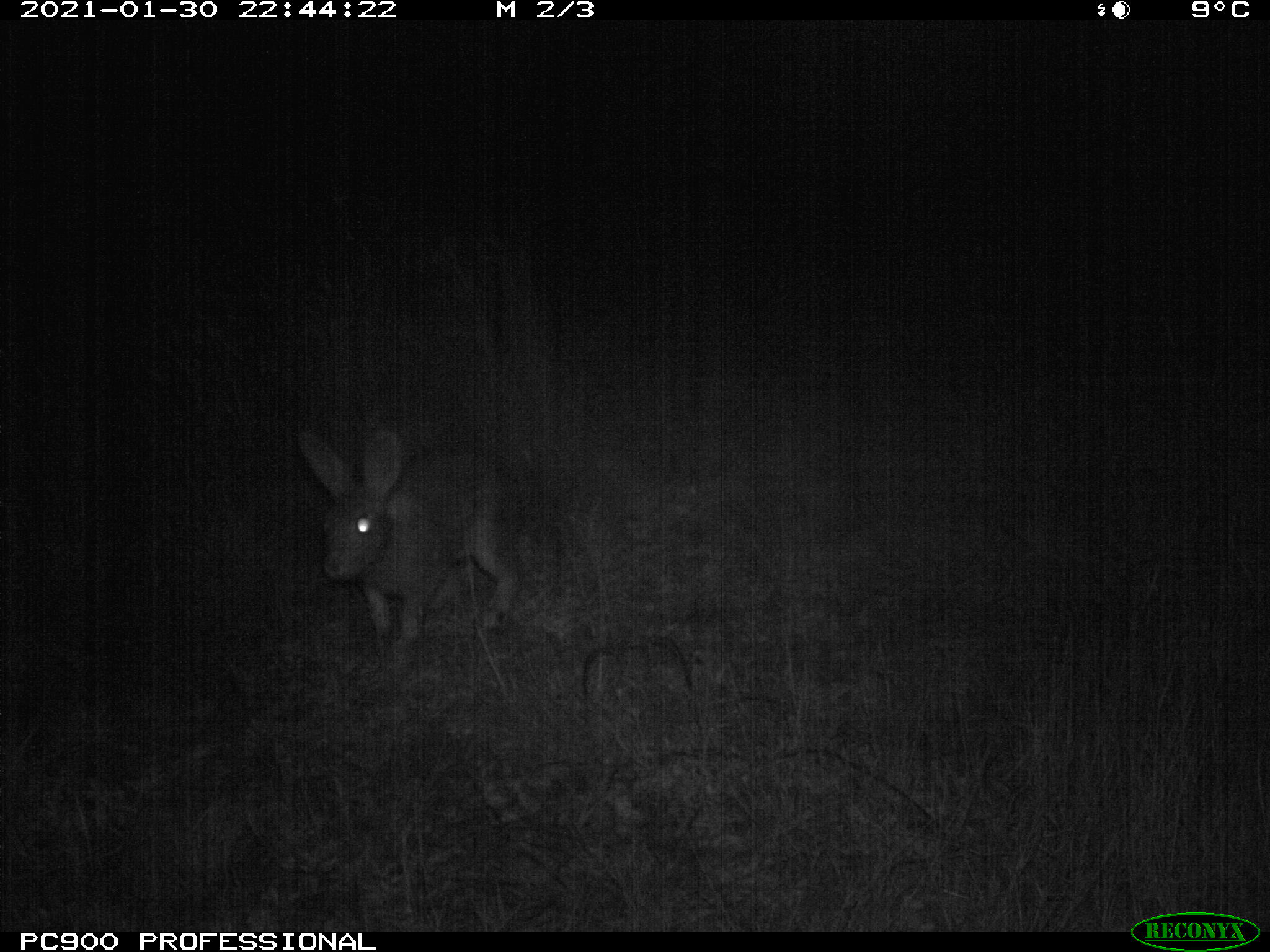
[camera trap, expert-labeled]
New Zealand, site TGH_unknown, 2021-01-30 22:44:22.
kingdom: Animalia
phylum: Chordata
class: Mammalia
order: Lagomorpha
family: Leporidae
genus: Oryctolagus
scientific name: Oryctolagus cuniculus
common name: european rabbit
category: rabbit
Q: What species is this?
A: Rabbit (european rabbit) (Oryctolagus cuniculus).